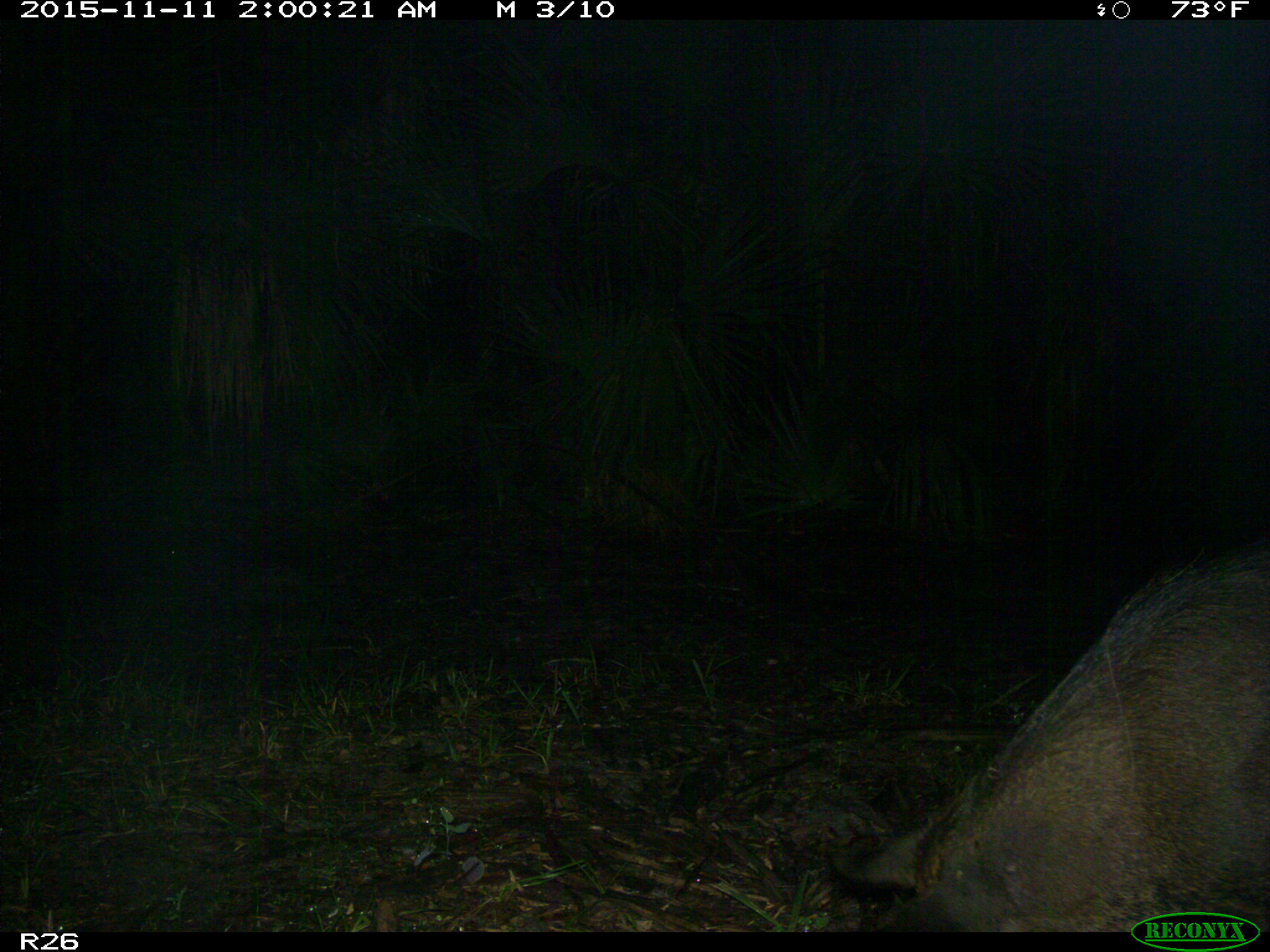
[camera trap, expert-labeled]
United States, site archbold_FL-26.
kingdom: Animalia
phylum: Chordata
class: Mammalia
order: Artiodactyla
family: Suidae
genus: Sus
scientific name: Sus scrofa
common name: wild boar